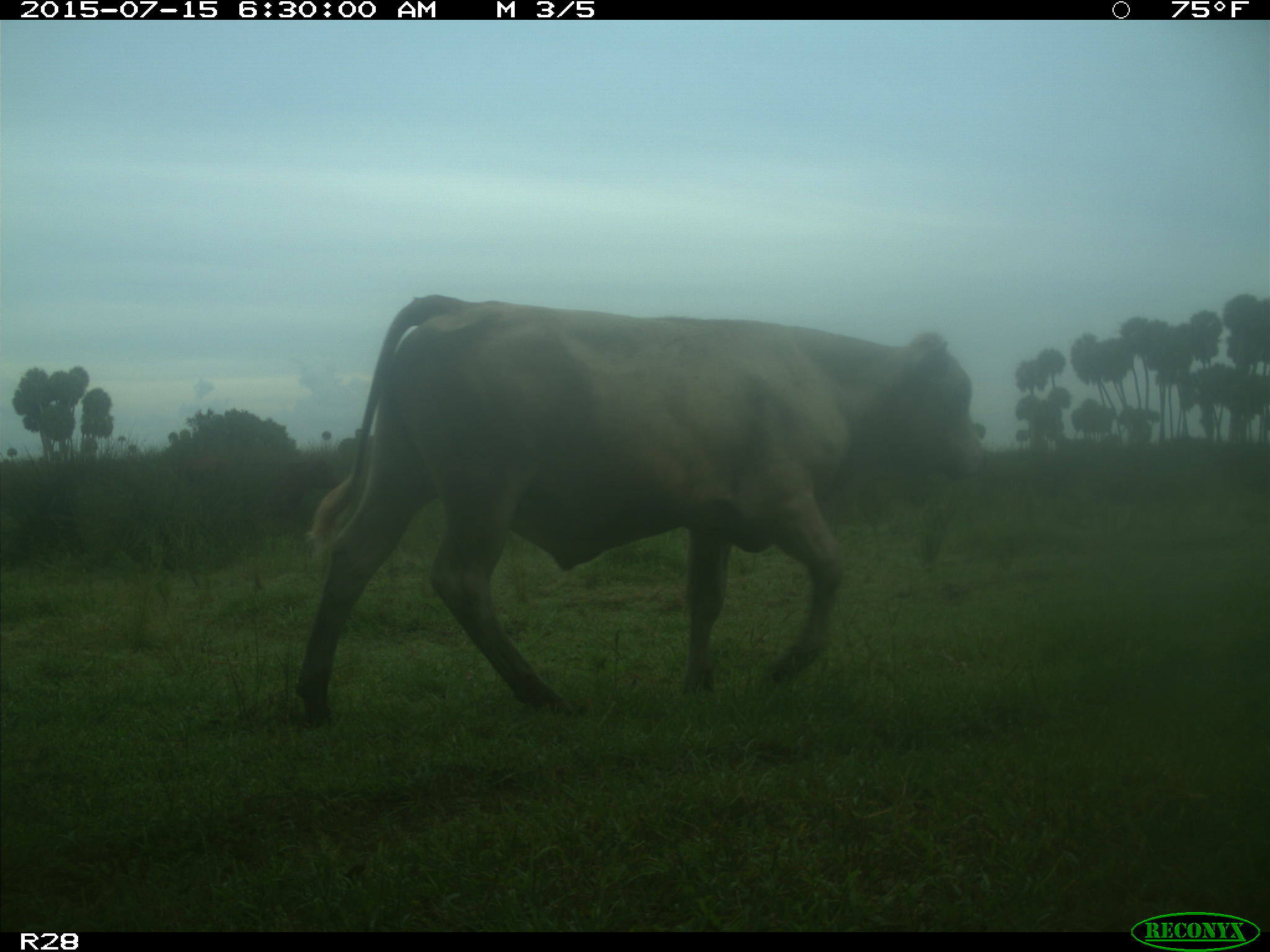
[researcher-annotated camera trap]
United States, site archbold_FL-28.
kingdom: Animalia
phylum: Chordata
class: Mammalia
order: Artiodactyla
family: Bovidae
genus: Bos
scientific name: Bos taurus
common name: domestic cow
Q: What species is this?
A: Bos taurus (domestic cow).